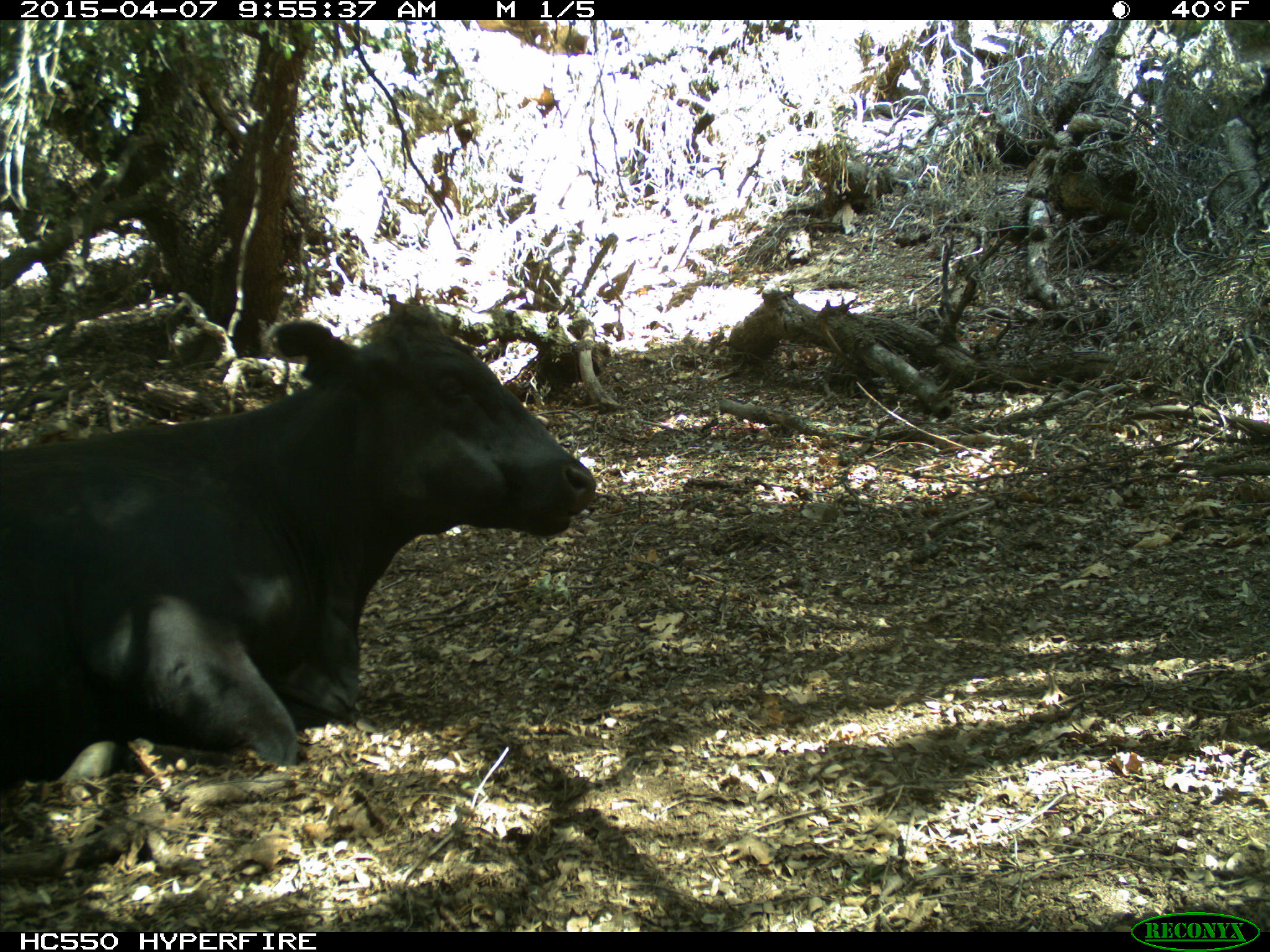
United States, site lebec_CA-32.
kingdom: Animalia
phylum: Chordata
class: Mammalia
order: Artiodactyla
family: Bovidae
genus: Bos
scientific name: Bos taurus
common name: domestic cow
Bos taurus (domestic cow).